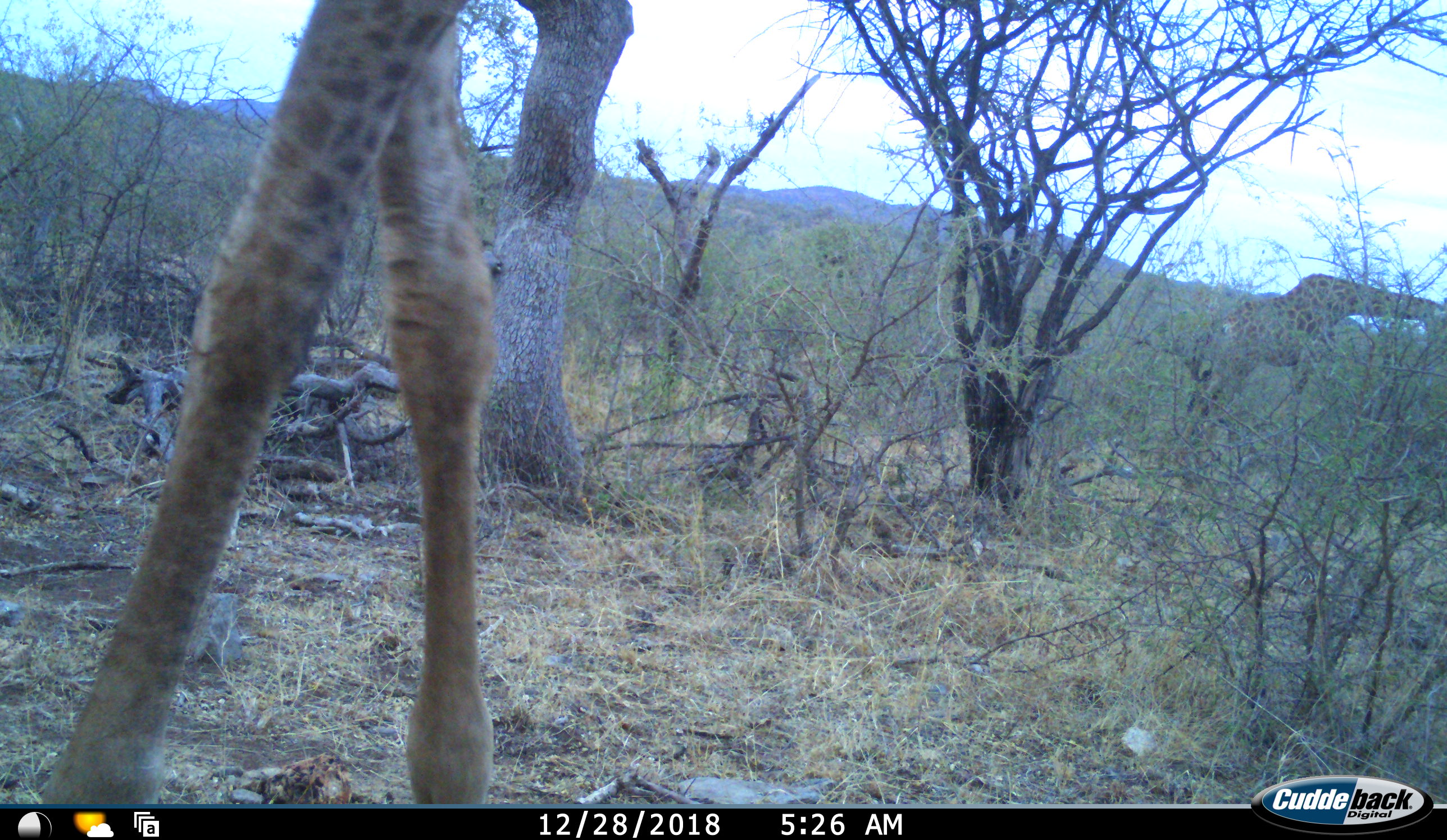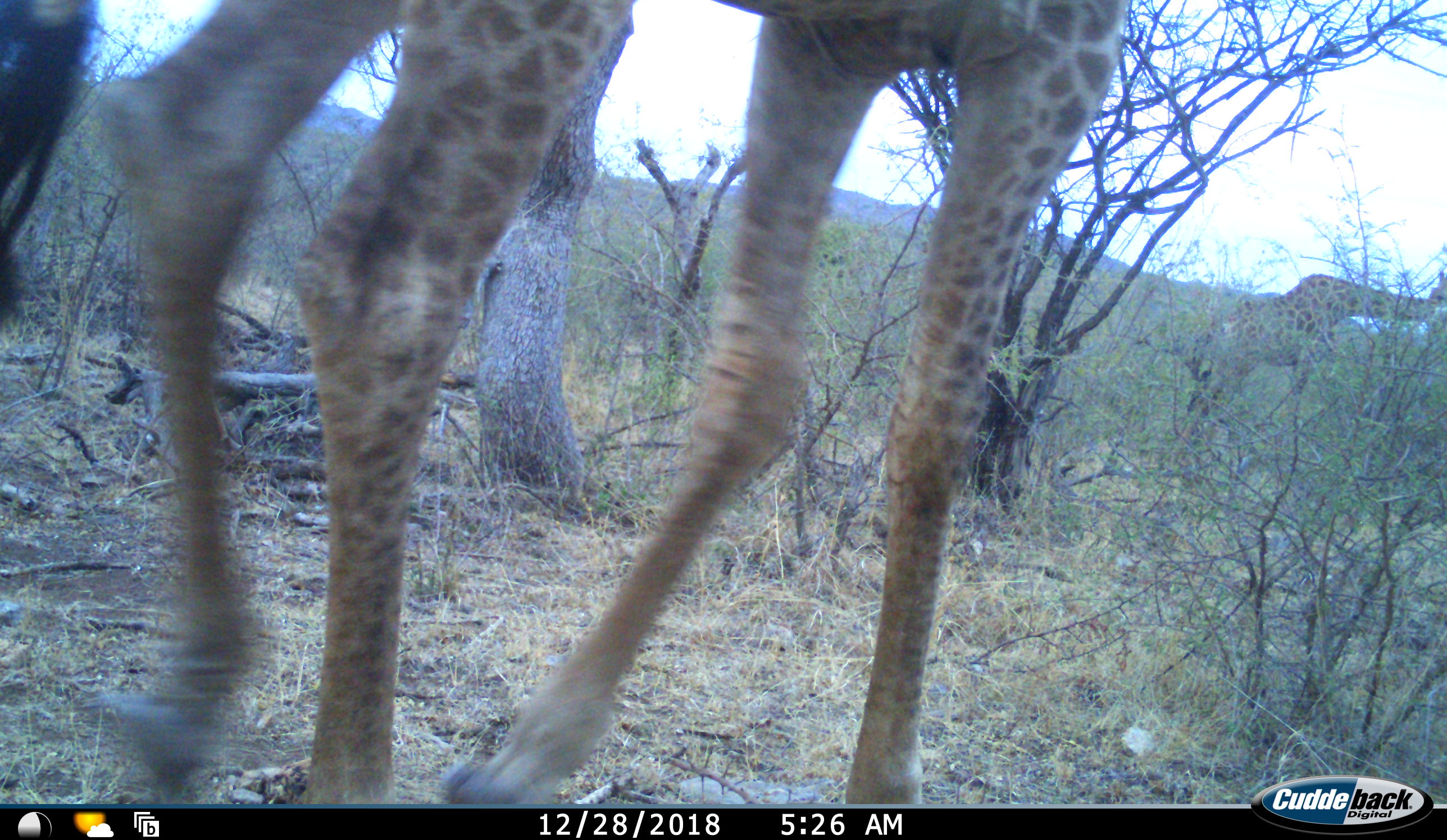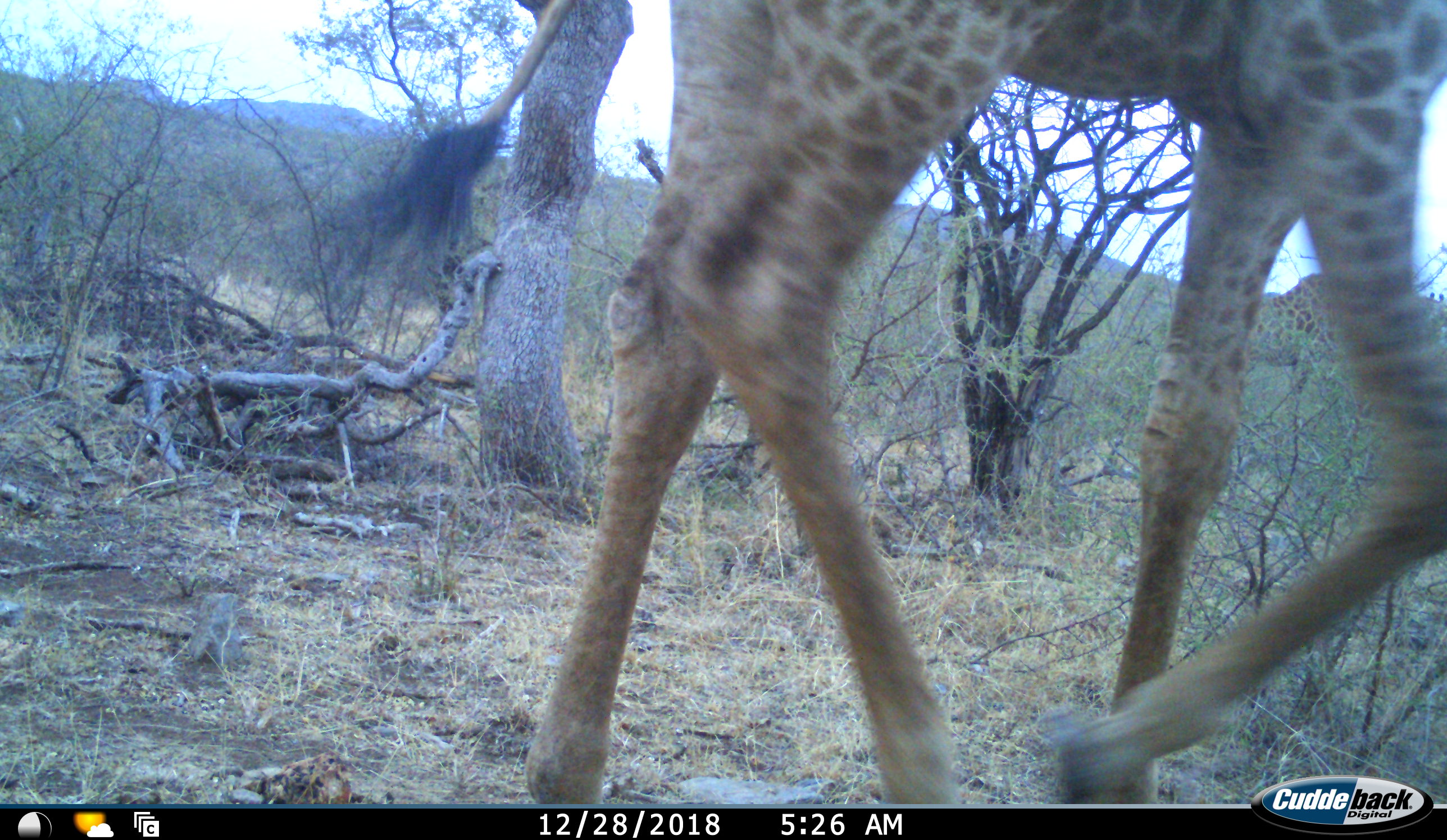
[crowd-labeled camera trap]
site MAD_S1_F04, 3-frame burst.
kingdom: Animalia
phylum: Chordata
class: Mammalia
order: Artiodactyla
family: Giraffidae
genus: Giraffa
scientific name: Giraffa camelopardalis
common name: giraffe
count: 2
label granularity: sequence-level